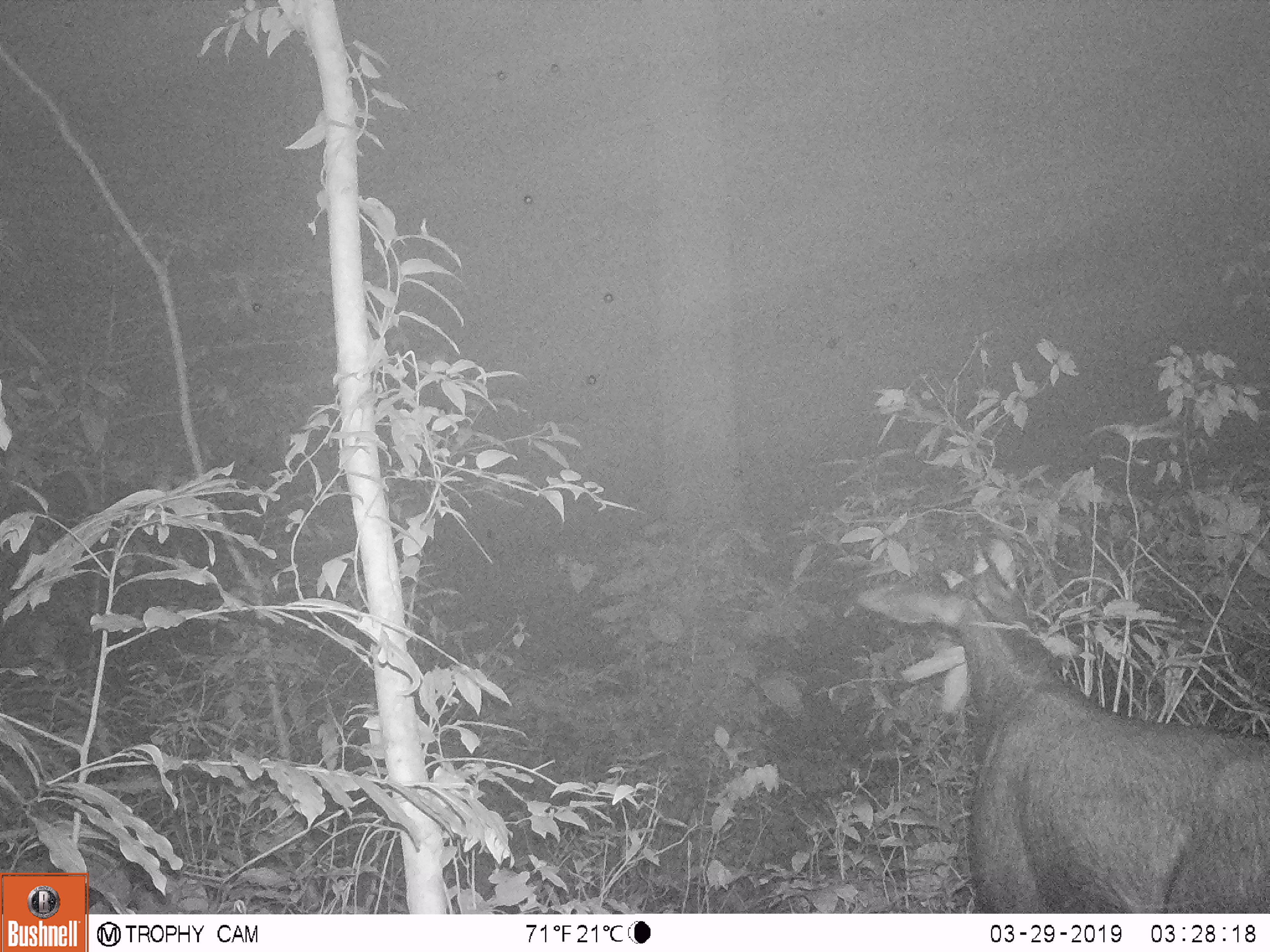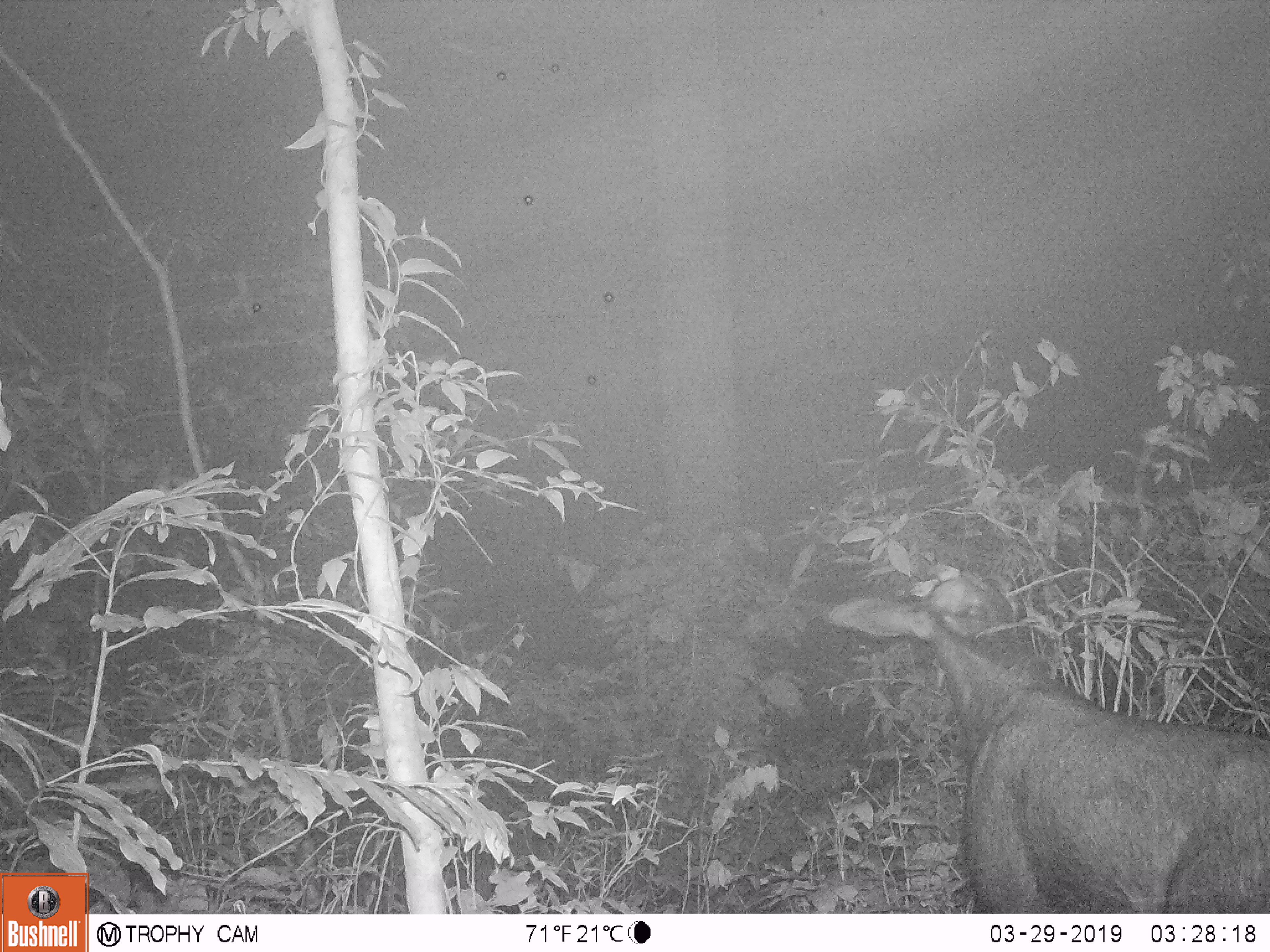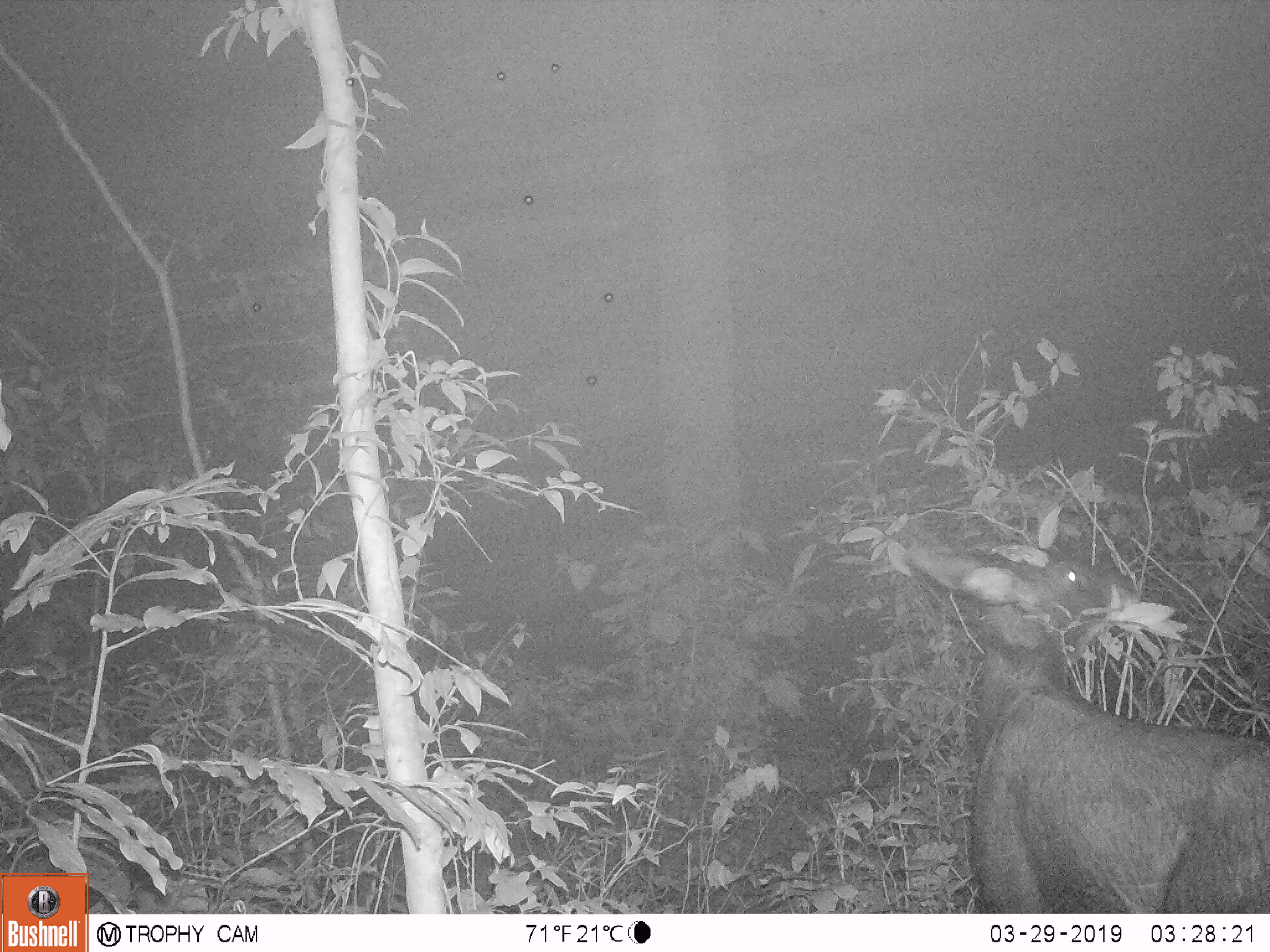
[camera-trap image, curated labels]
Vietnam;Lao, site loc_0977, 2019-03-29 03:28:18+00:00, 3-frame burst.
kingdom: Animalia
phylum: Chordata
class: Mammalia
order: Artiodactyla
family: Bovidae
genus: Capricornis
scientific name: Capricornis sumatraensis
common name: chinese serow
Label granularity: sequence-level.